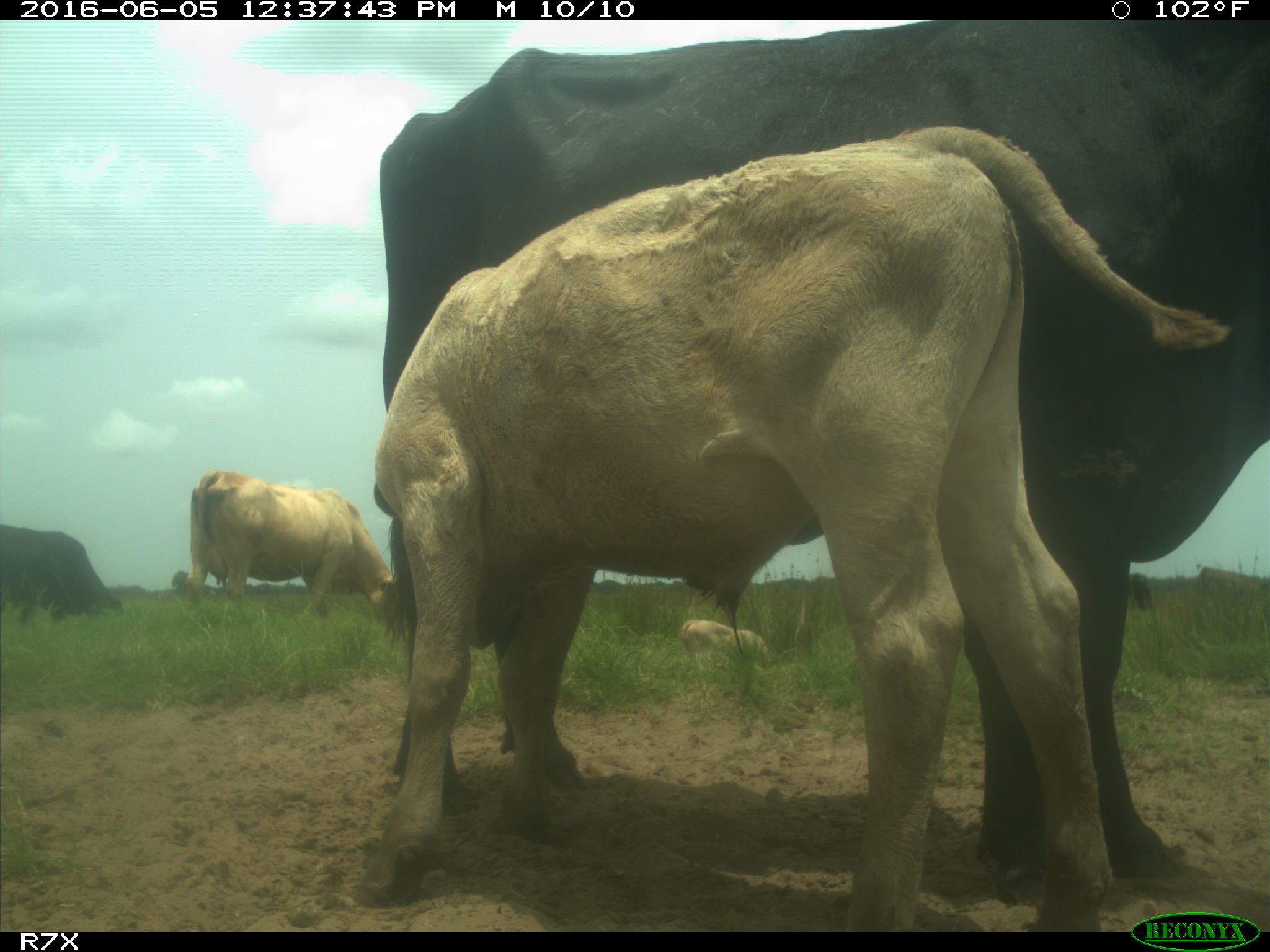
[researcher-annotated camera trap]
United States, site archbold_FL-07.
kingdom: Animalia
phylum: Chordata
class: Mammalia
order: Artiodactyla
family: Bovidae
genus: Bos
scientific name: Bos taurus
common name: domestic cow